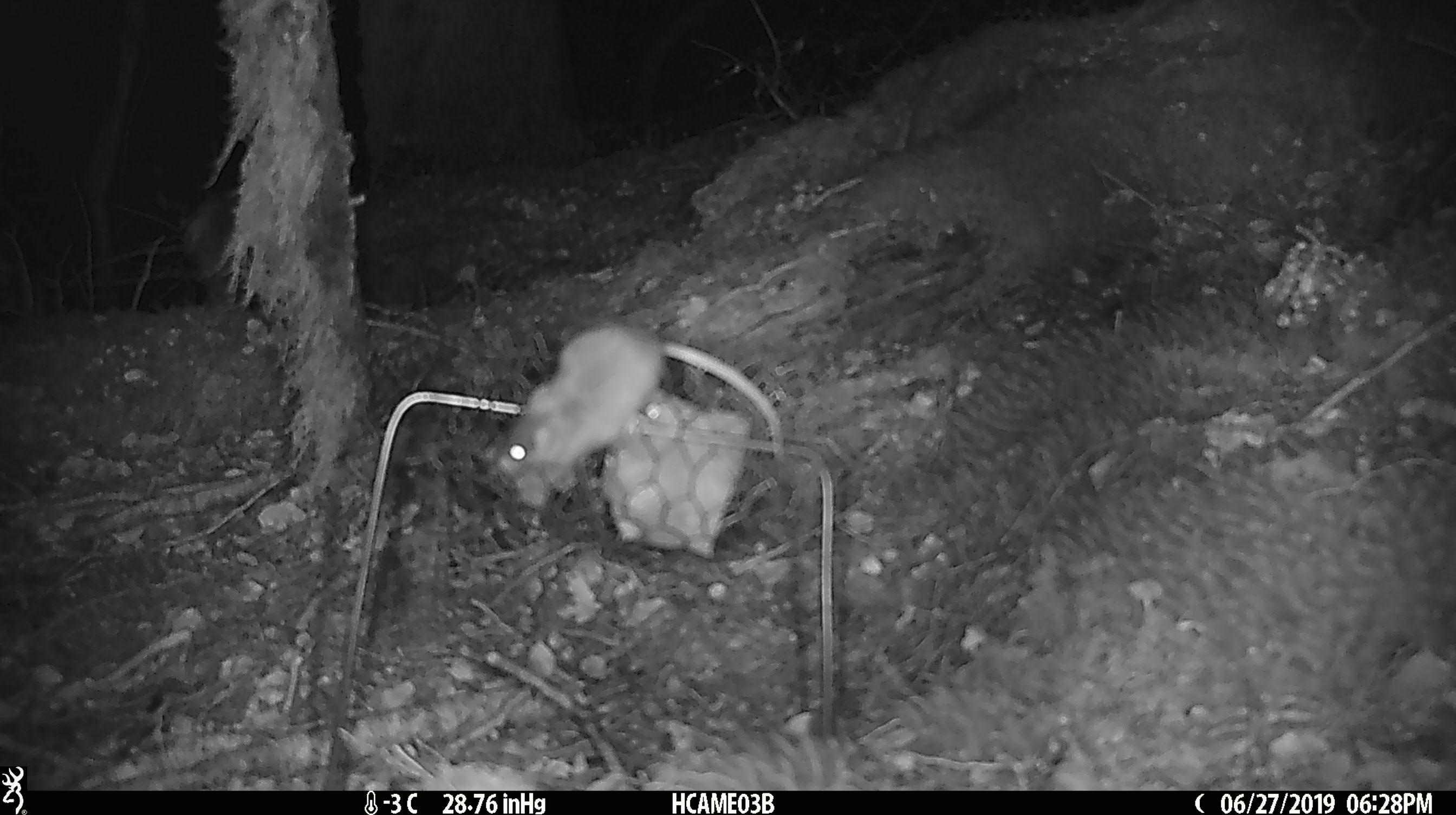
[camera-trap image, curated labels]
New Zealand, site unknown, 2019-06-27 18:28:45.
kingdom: Animalia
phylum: Chordata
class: Mammalia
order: Rodentia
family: Muridae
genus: Mus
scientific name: Mus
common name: mouse